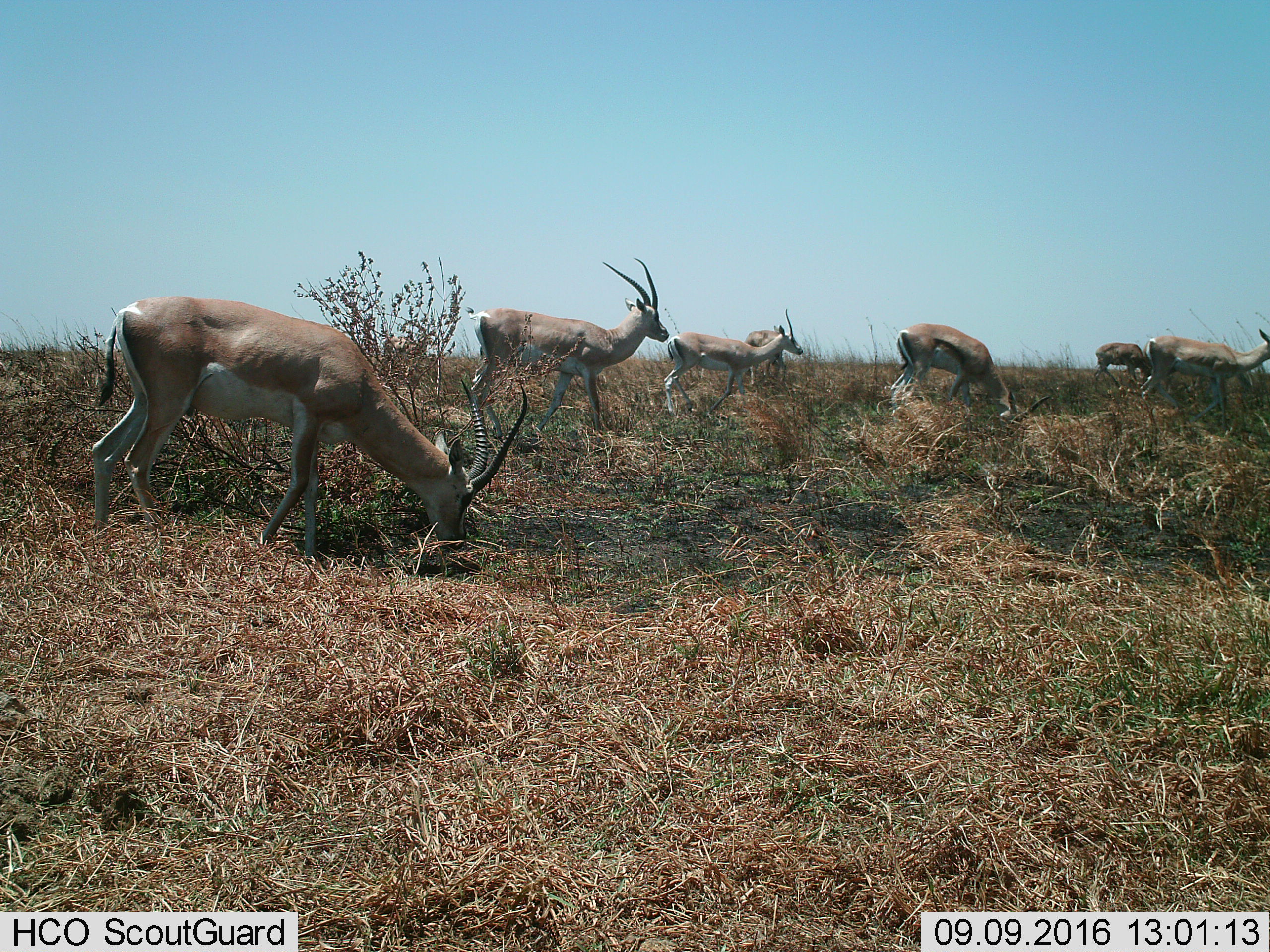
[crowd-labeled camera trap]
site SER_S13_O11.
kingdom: Animalia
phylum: Chordata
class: Mammalia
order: Artiodactyla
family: Bovidae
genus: Nanger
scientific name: Nanger granti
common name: grant's gazelle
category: gazellegrants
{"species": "gazellegrants (grant's gazelle) (Nanger granti)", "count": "7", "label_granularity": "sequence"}